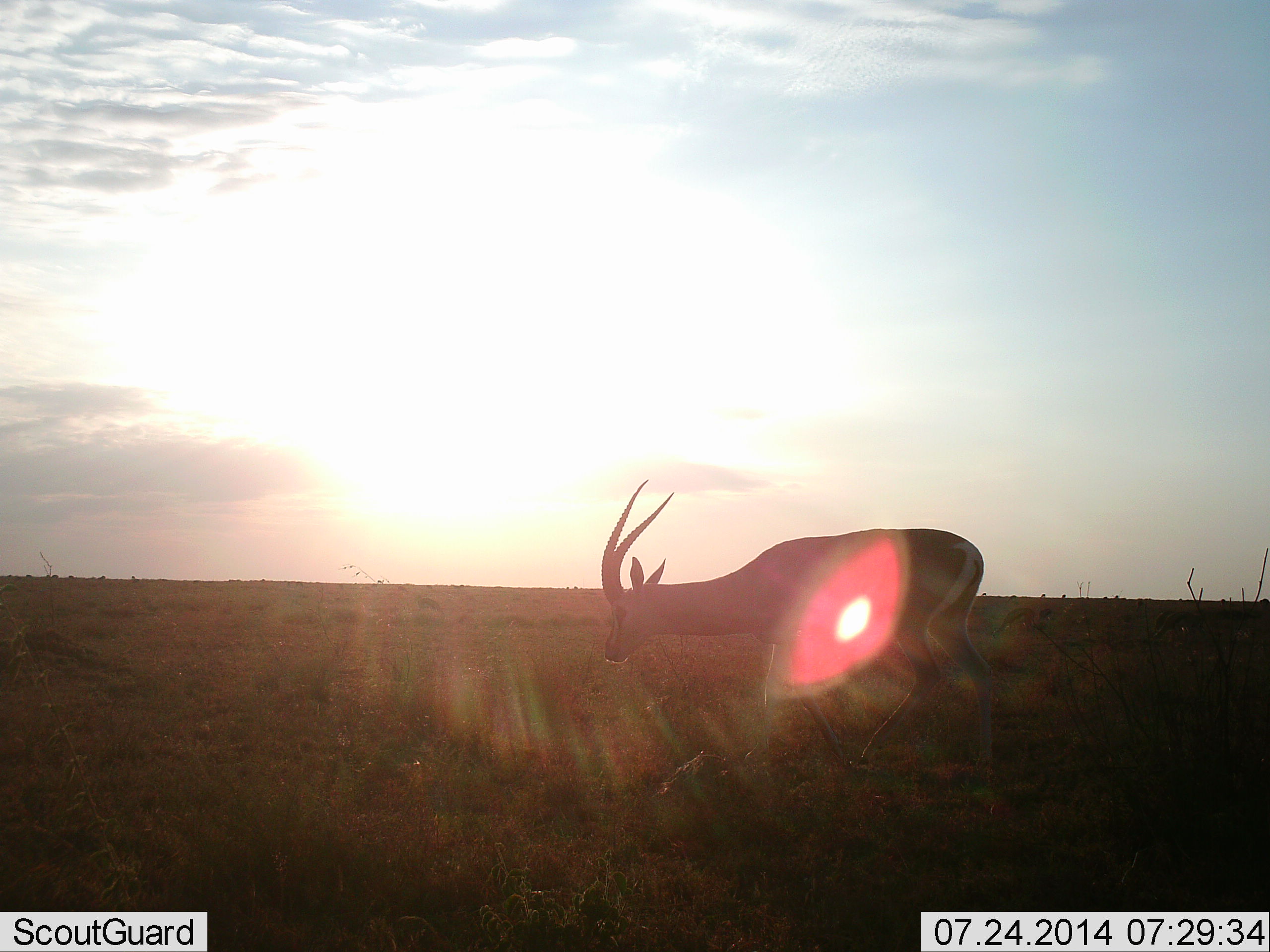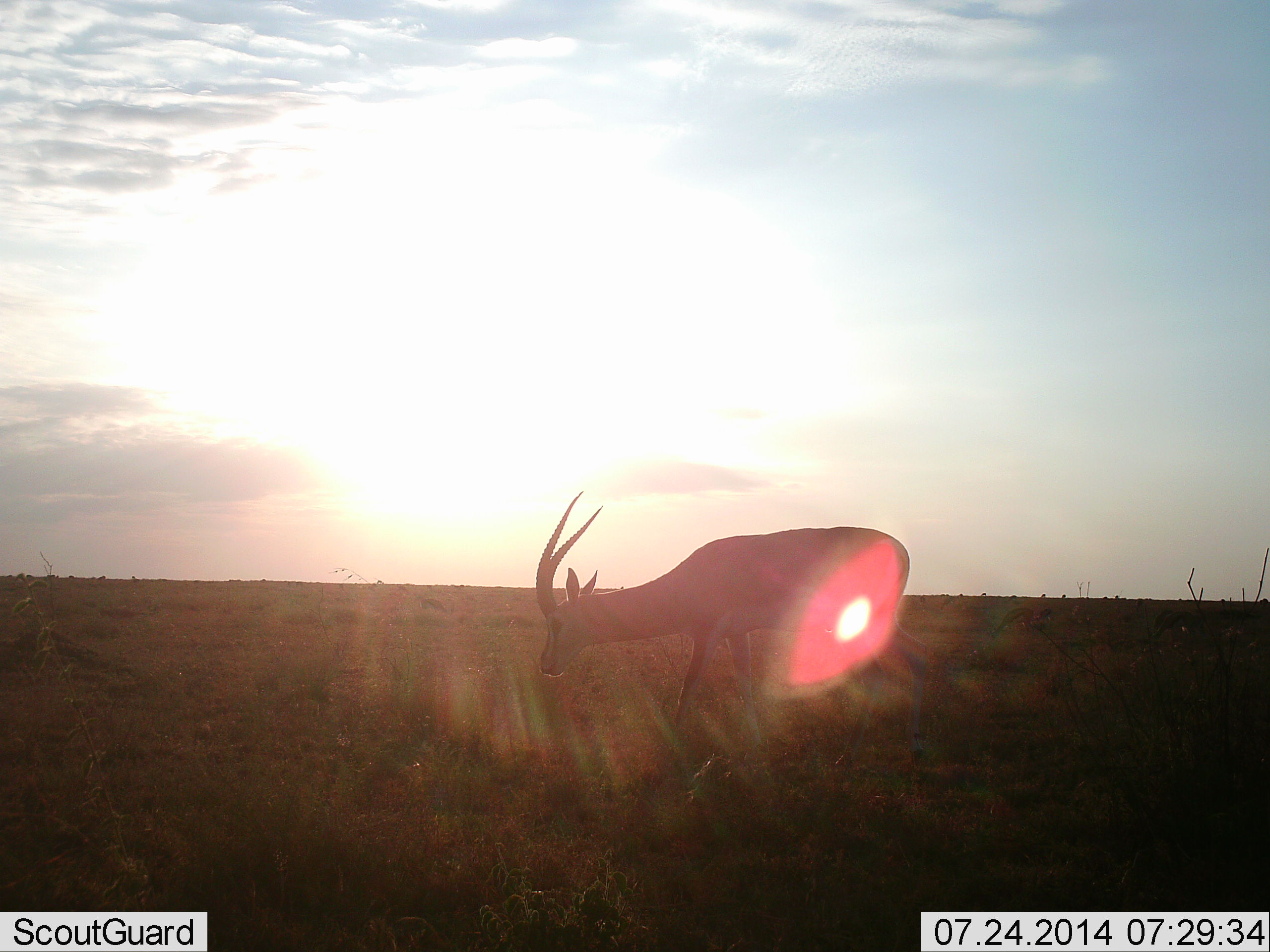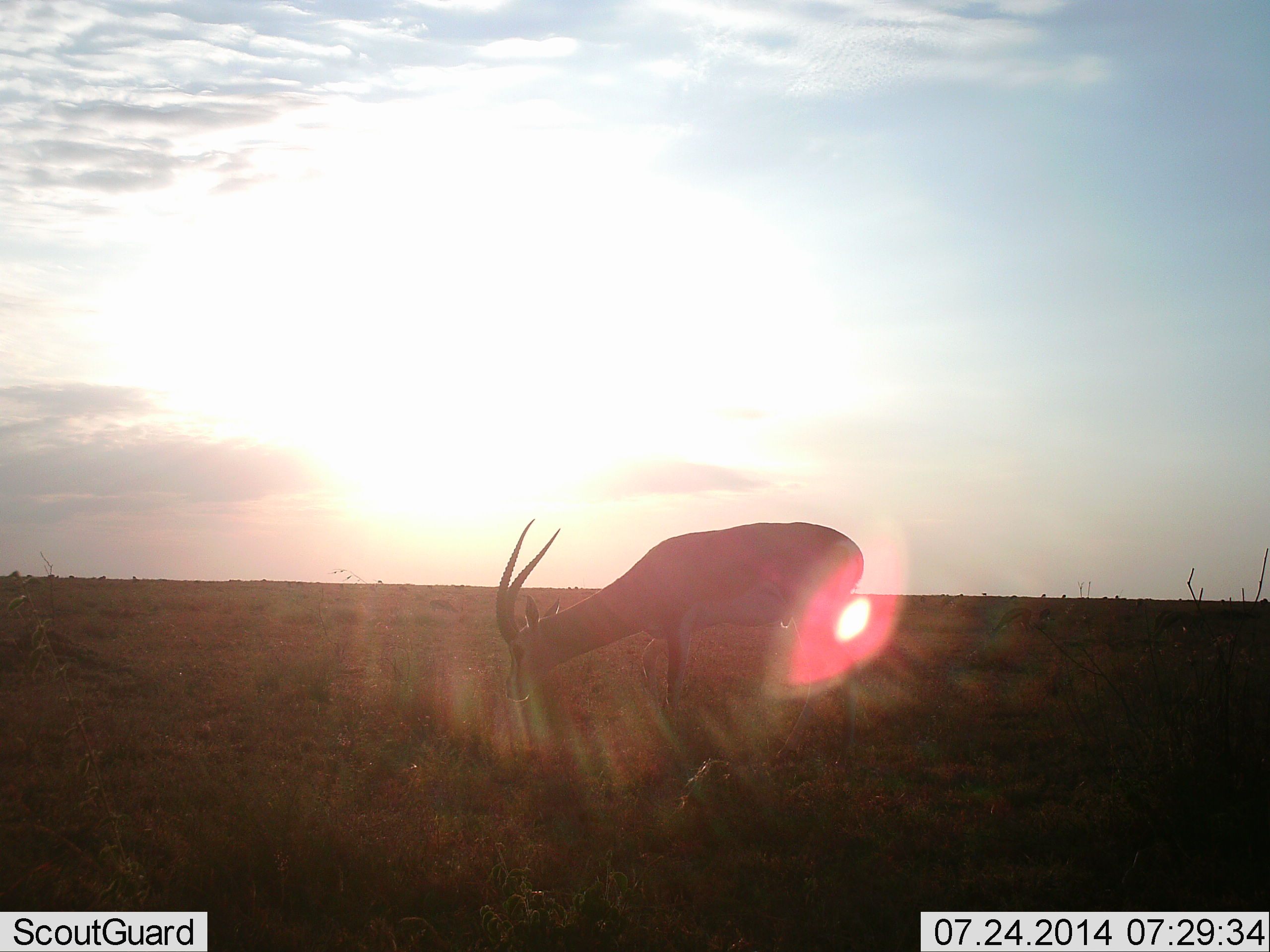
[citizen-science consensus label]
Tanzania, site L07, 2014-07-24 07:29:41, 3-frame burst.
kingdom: Animalia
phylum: Chordata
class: Mammalia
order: Artiodactyla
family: Bovidae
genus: Nanger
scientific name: Nanger granti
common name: grant's gazelle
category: gazellegrants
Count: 1.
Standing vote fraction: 0%.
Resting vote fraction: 0%.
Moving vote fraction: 90%.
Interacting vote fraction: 0%.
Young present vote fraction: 0%.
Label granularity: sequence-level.